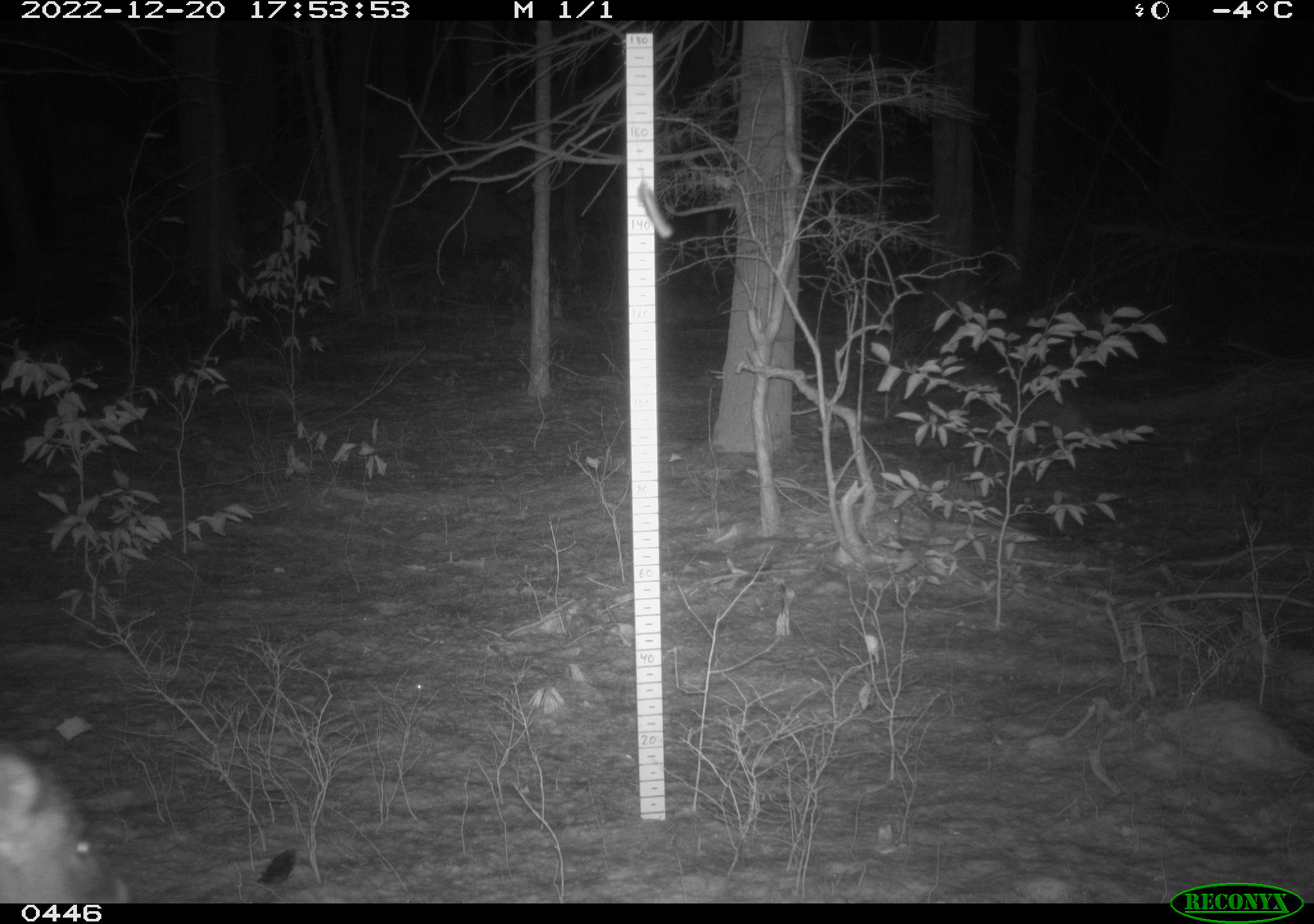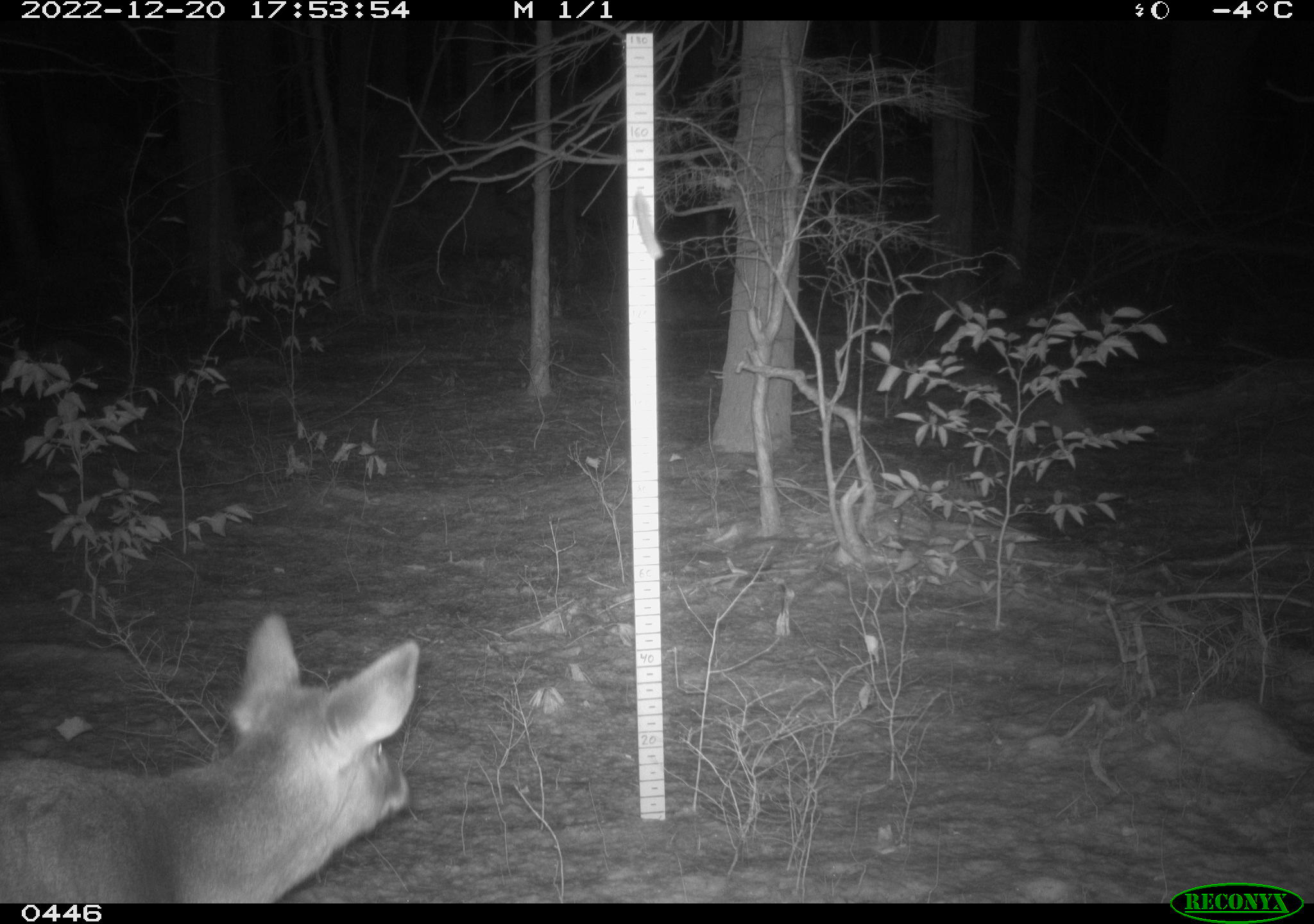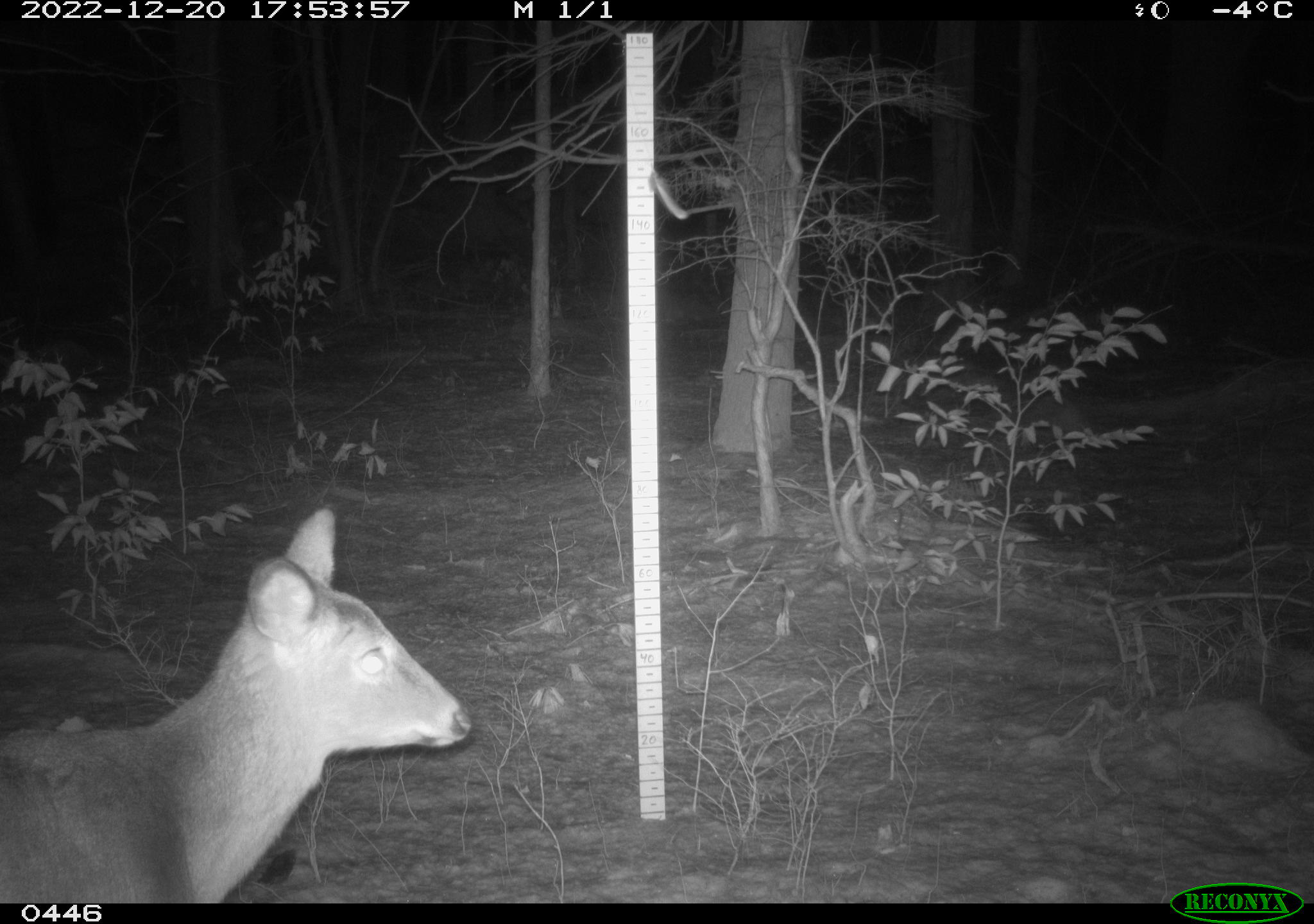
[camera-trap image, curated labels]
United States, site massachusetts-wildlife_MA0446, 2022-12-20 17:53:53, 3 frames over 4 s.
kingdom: Animalia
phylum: Chordata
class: Mammalia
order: Artiodactyla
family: Cervidae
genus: Odocoileus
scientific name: Odocoileus virginianus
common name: white-tailed deer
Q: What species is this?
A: White-tailed deer (Odocoileus virginianus).